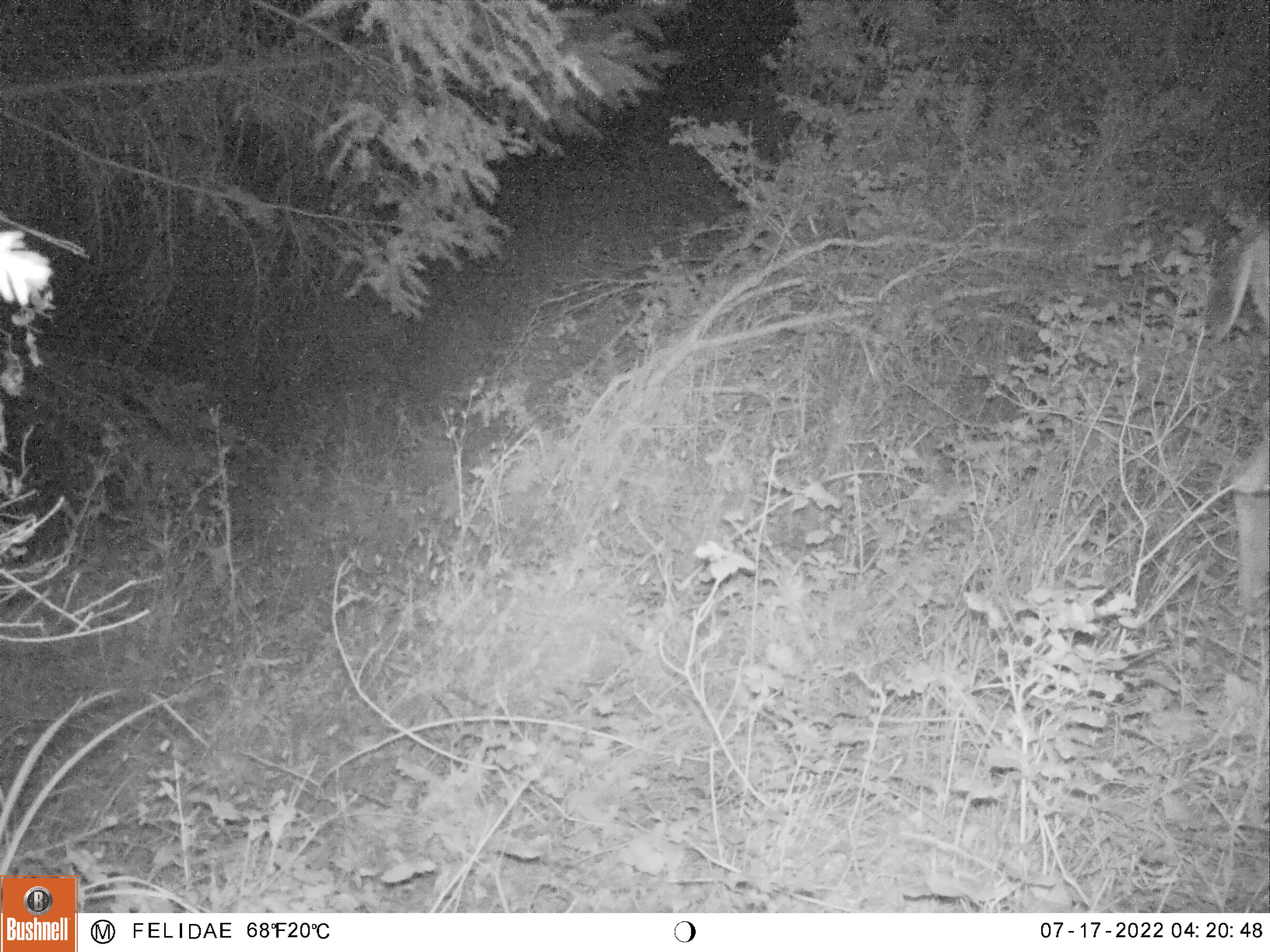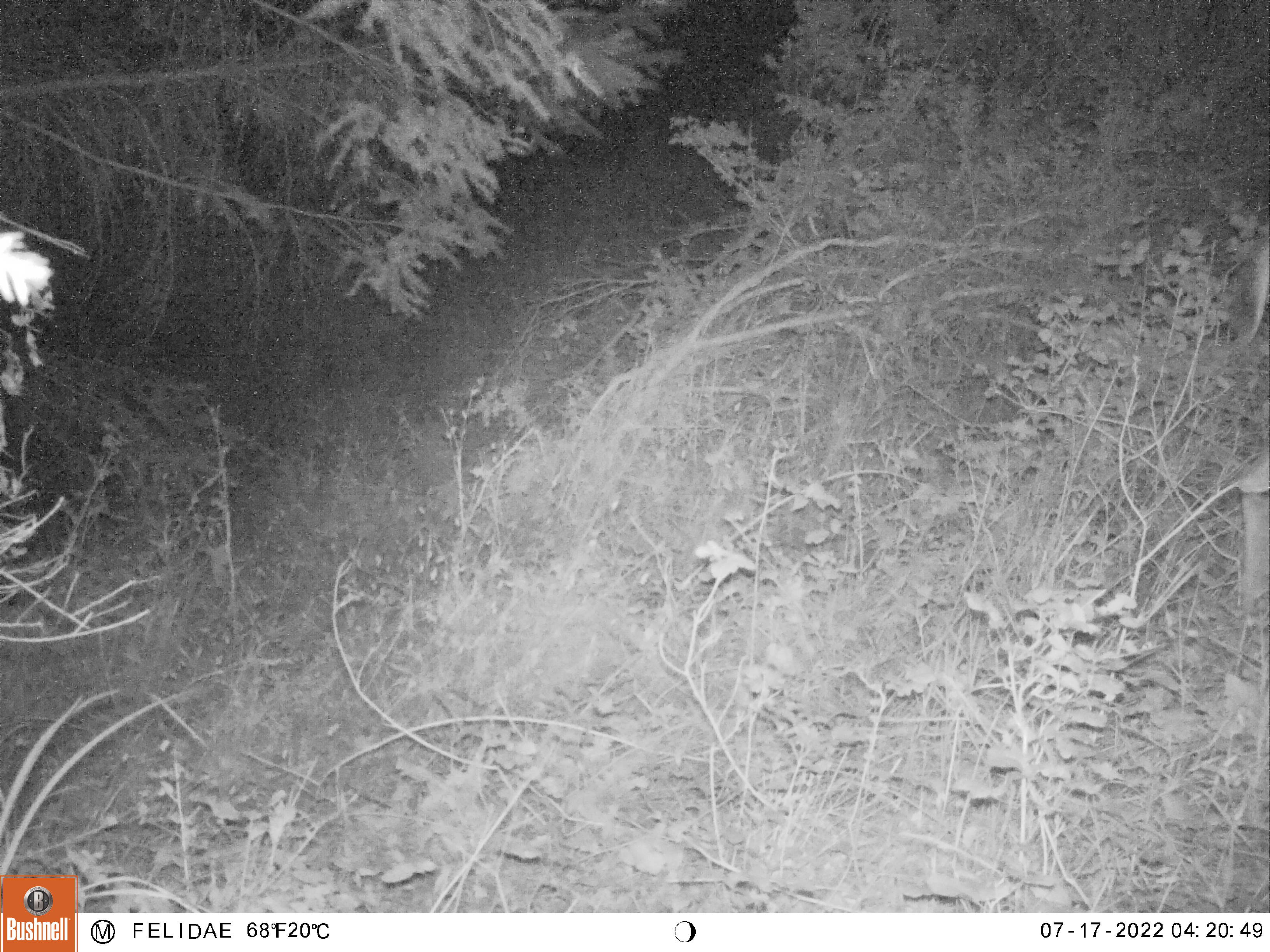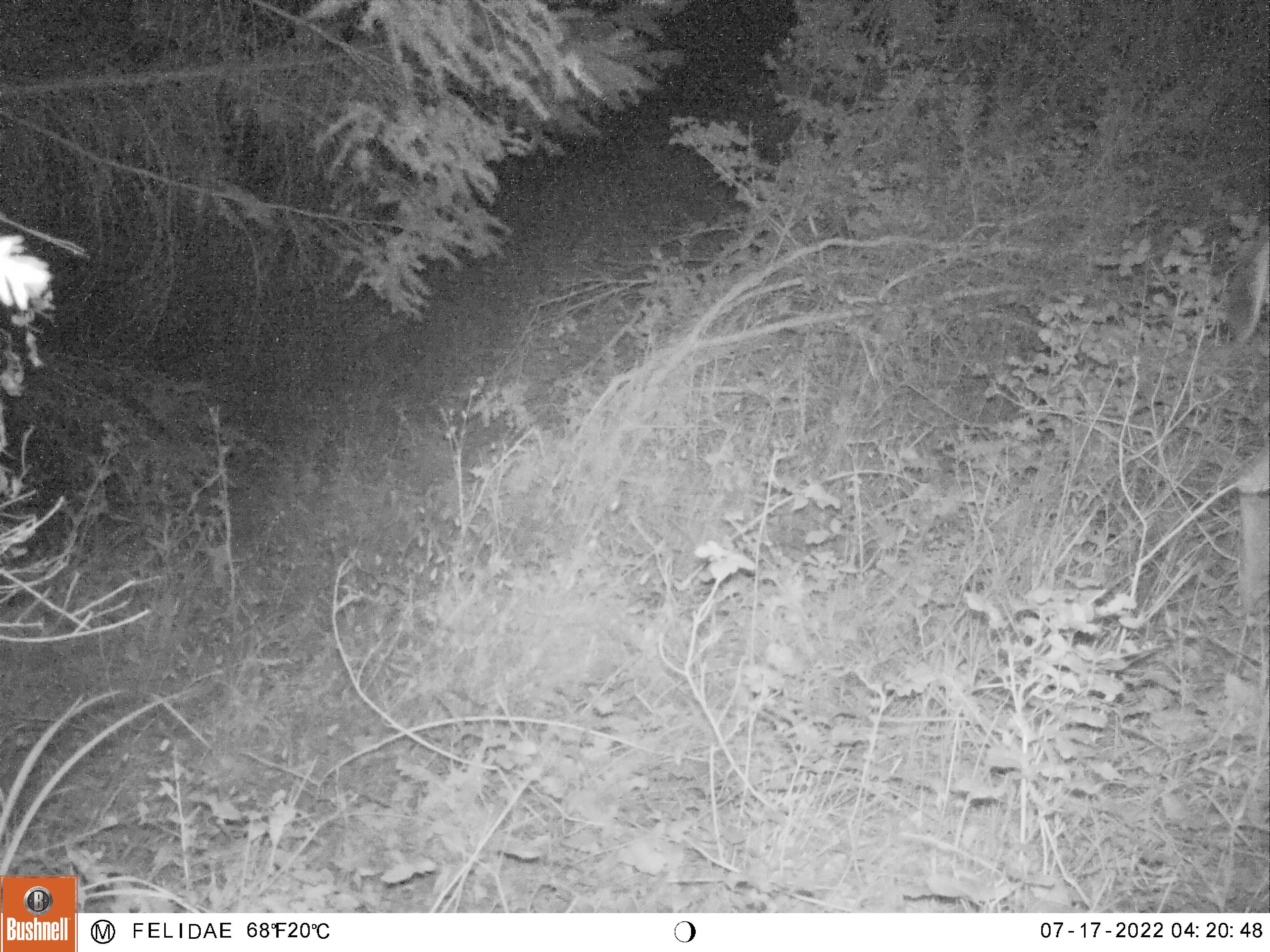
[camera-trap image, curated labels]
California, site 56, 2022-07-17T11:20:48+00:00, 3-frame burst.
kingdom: Animalia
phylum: Chordata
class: Mammalia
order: Artiodactyla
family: Cervidae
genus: Odocoileus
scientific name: Odocoileus hemionus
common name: mule deer